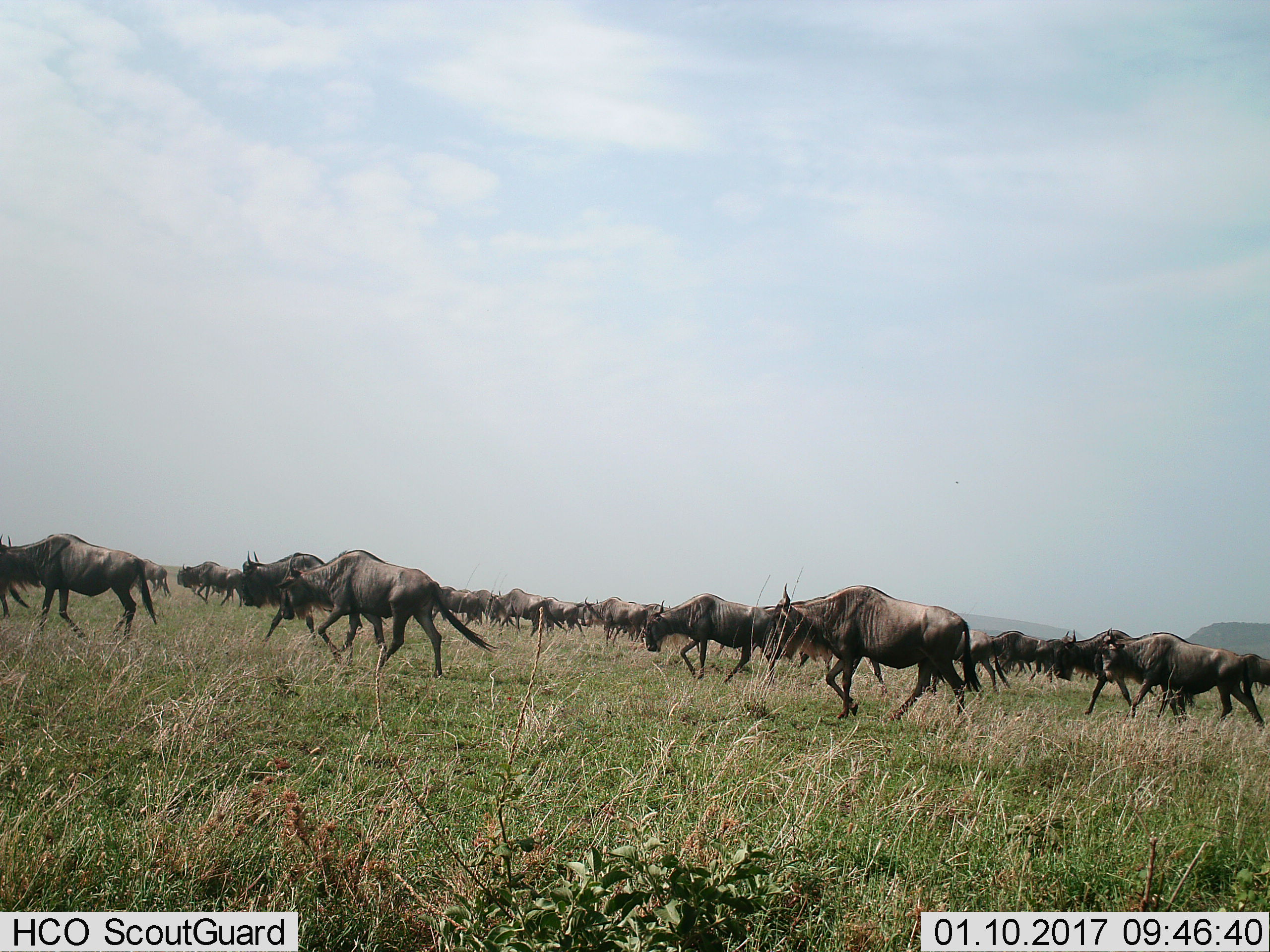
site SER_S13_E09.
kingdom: Animalia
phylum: Chordata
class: Mammalia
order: Artiodactyla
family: Bovidae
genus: Connochaetes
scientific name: Connochaetes taurinus taurinus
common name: blue wildebeest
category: wildebeestblue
Wildebeestblue (blue wildebeest) (Connochaetes taurinus taurinus), count 11-50. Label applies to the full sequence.